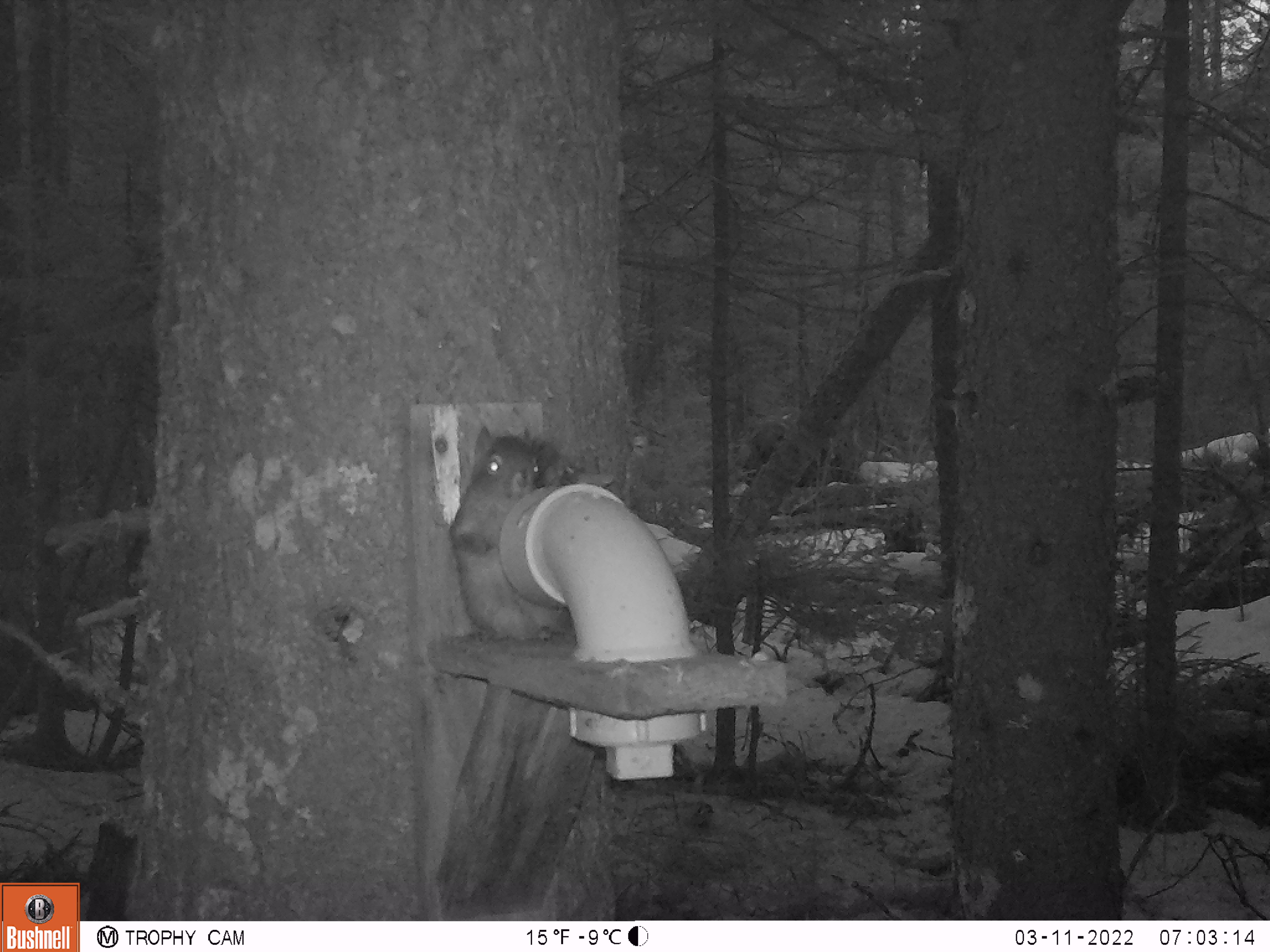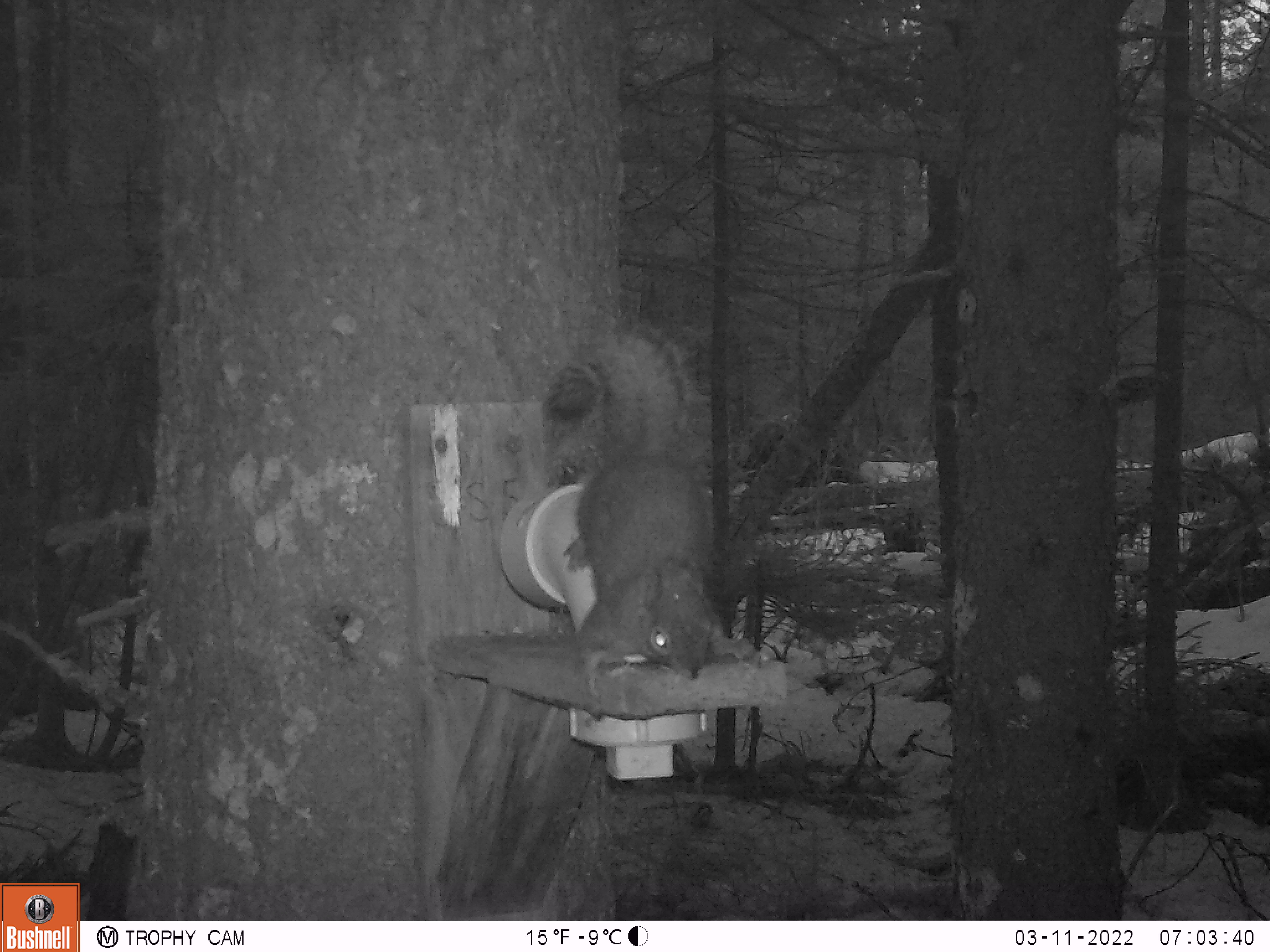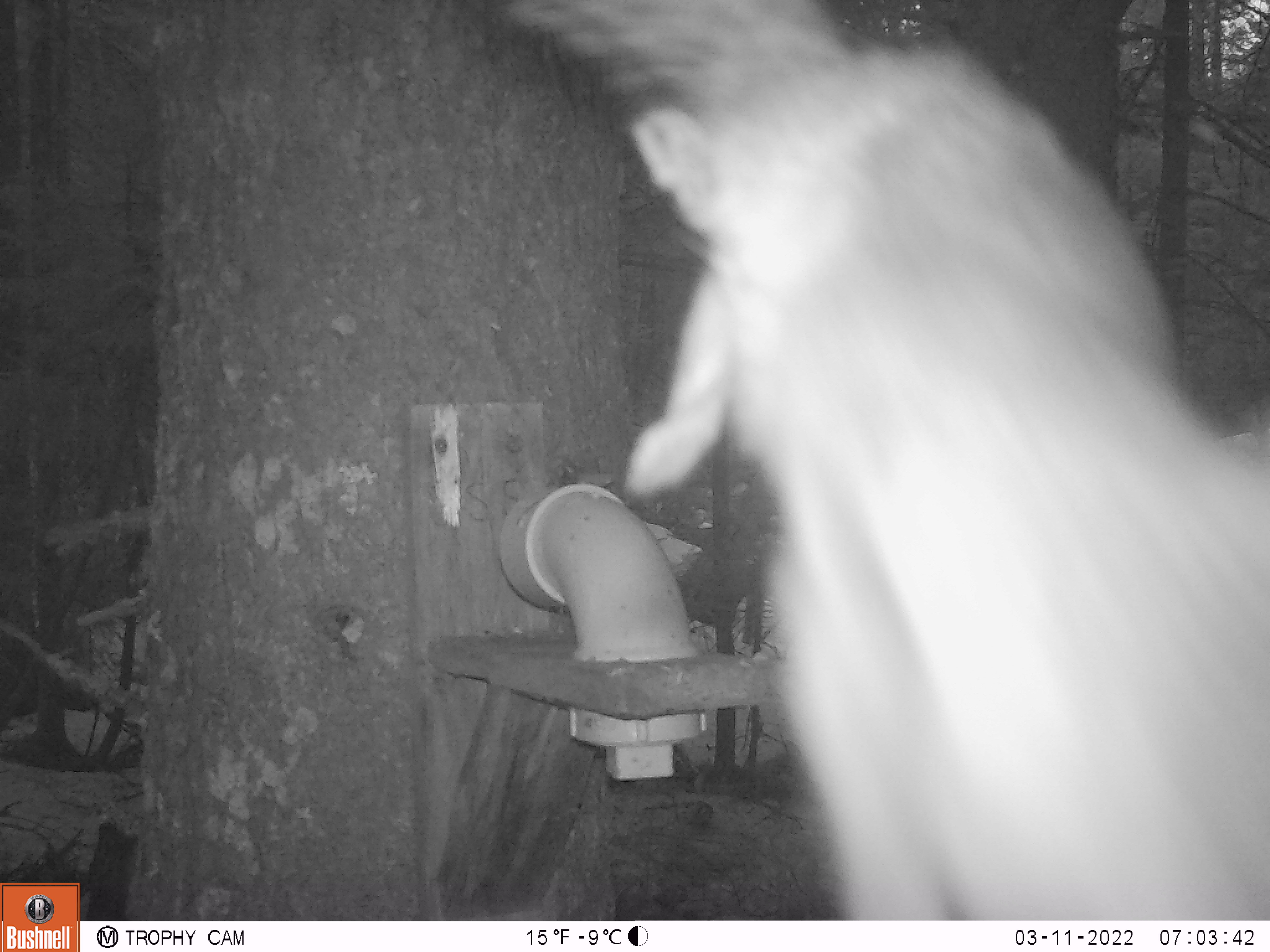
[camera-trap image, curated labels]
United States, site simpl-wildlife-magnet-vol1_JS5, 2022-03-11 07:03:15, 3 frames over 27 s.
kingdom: Animalia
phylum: Chordata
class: Mammalia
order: Rodentia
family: Sciuridae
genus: Tamiasciurus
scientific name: Tamiasciurus hudsonicus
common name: red squirrel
Red squirrel (Tamiasciurus hudsonicus).